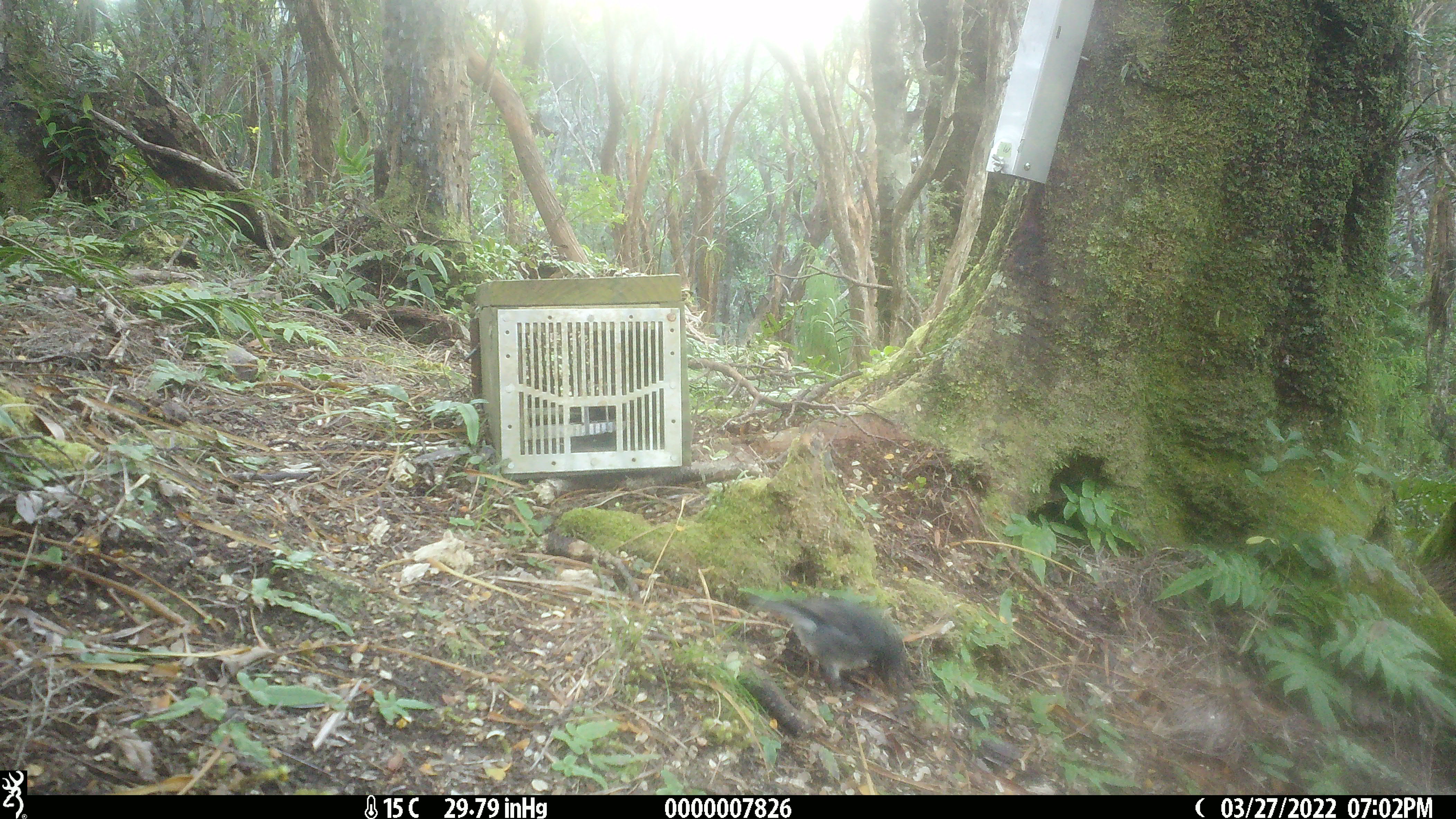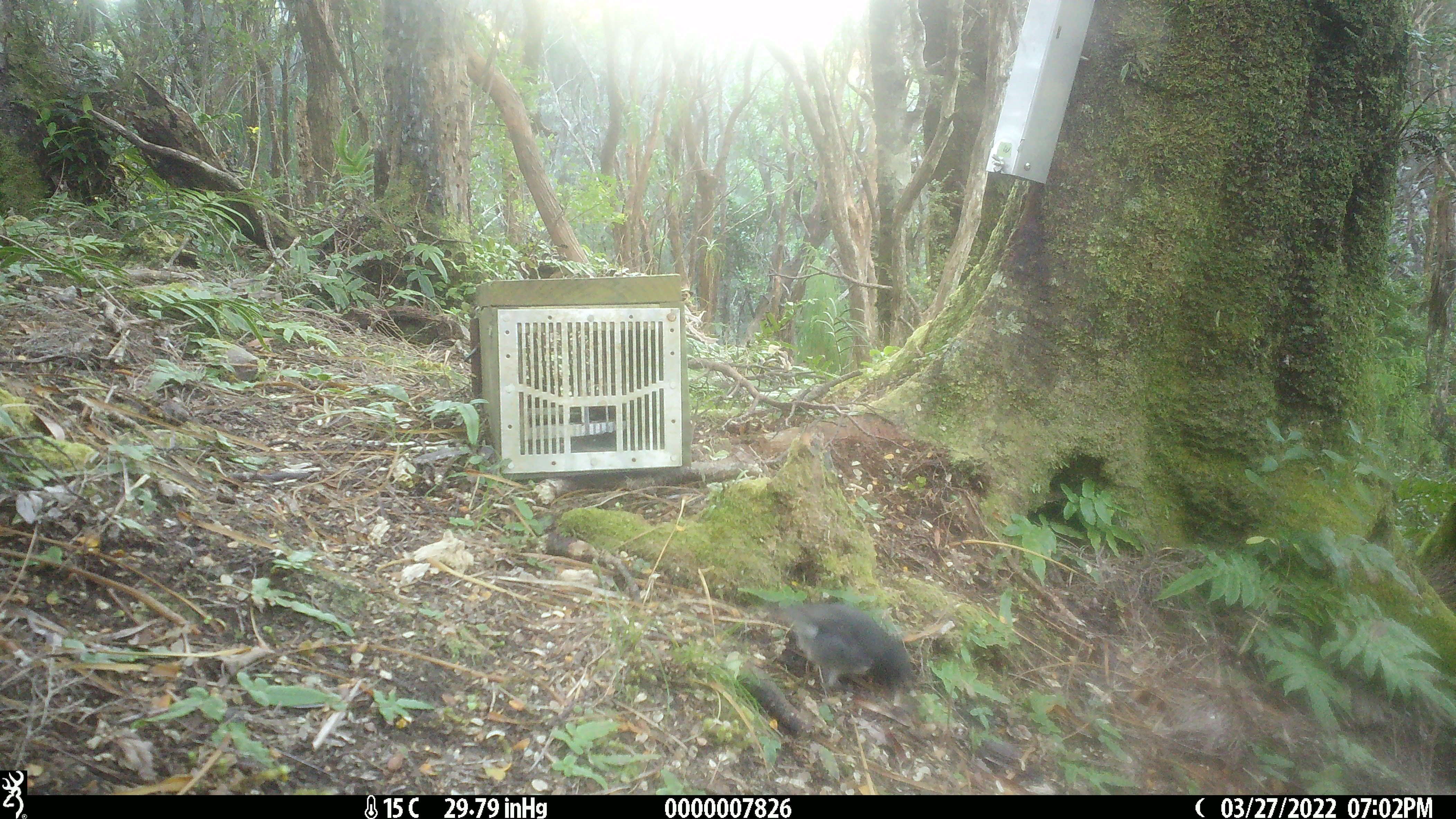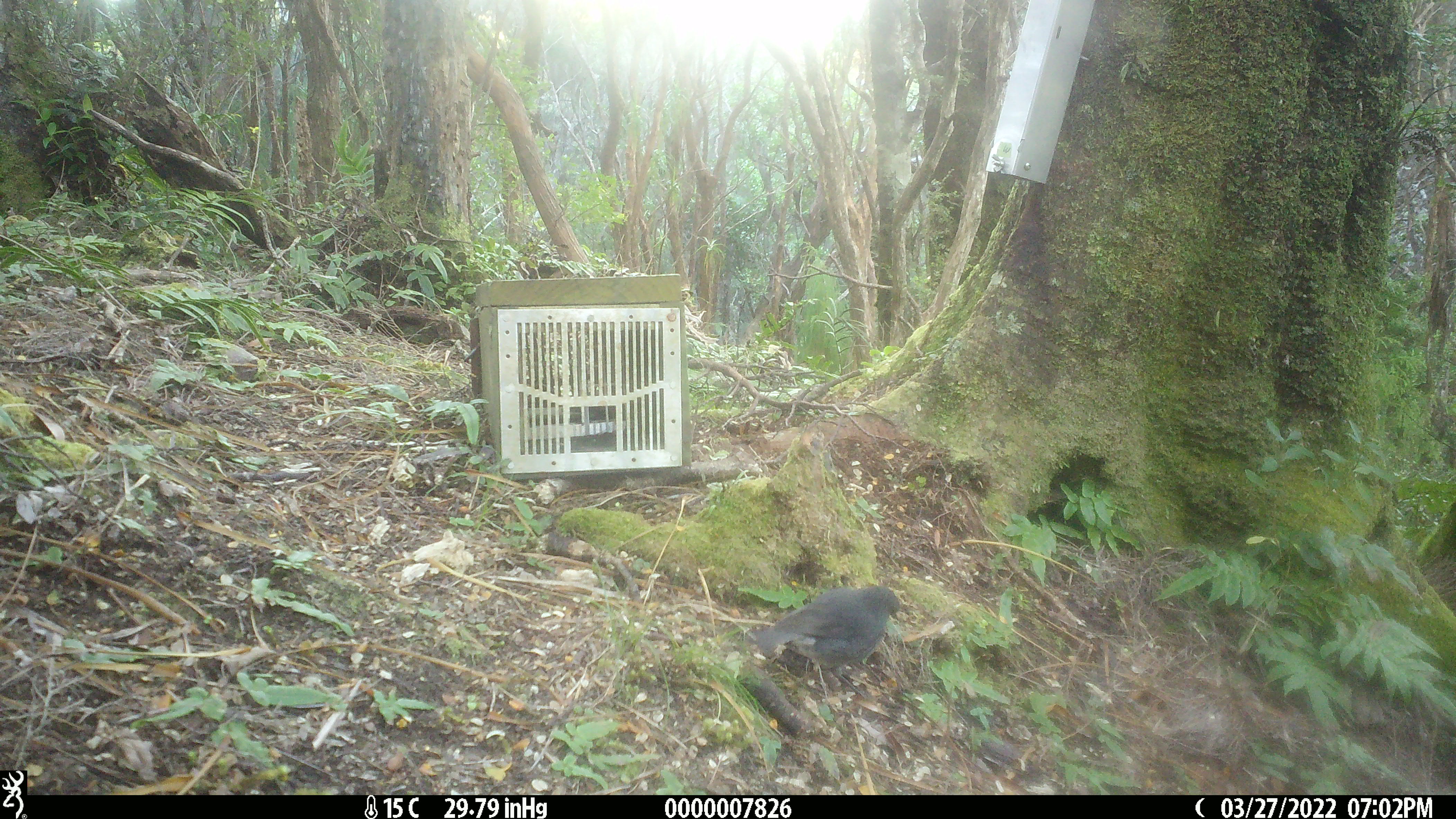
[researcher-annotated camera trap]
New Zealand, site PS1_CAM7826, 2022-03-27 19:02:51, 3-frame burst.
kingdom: Animalia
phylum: Chordata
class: Aves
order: Passeriformes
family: Petroicidae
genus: Petroica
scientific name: Petroica australis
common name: new zealand robin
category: robin